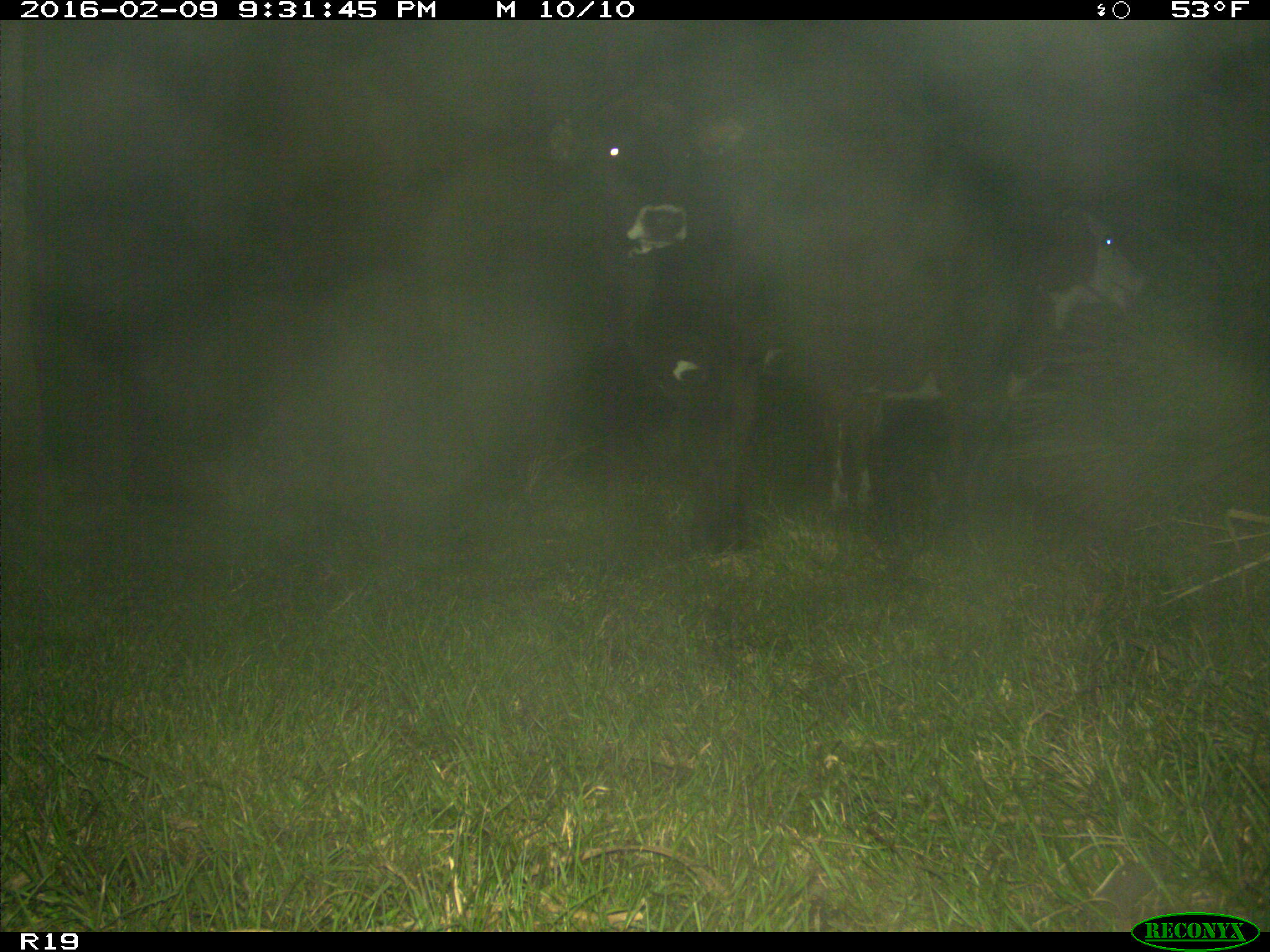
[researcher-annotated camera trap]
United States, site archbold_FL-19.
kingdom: Animalia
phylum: Chordata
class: Mammalia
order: Artiodactyla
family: Bovidae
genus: Bos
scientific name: Bos taurus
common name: domestic cow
Bos taurus (domestic cow).